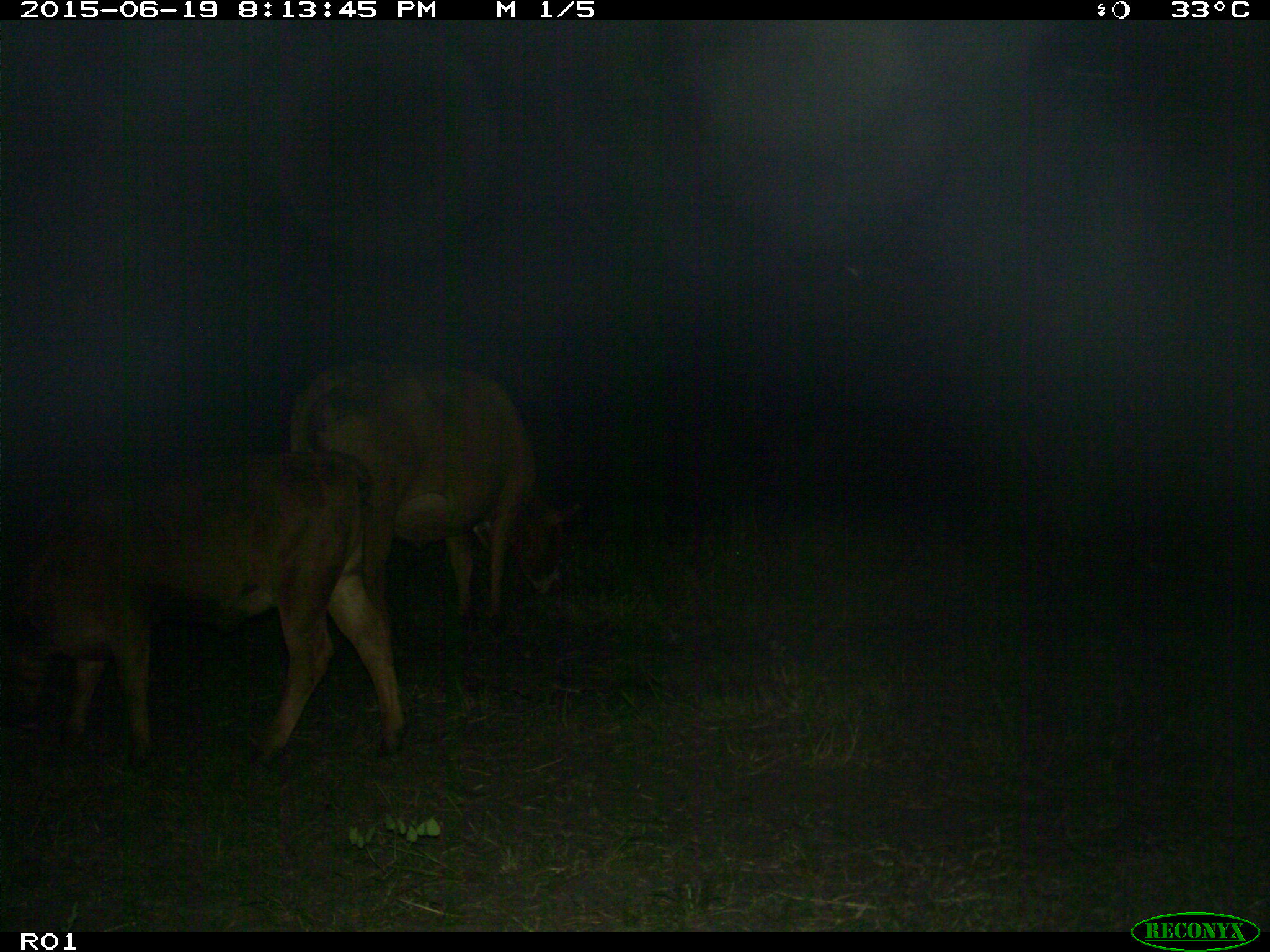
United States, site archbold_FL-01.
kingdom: Animalia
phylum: Chordata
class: Mammalia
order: Artiodactyla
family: Bovidae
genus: Bos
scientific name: Bos taurus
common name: domestic cow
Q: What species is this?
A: Bos taurus (domestic cow).